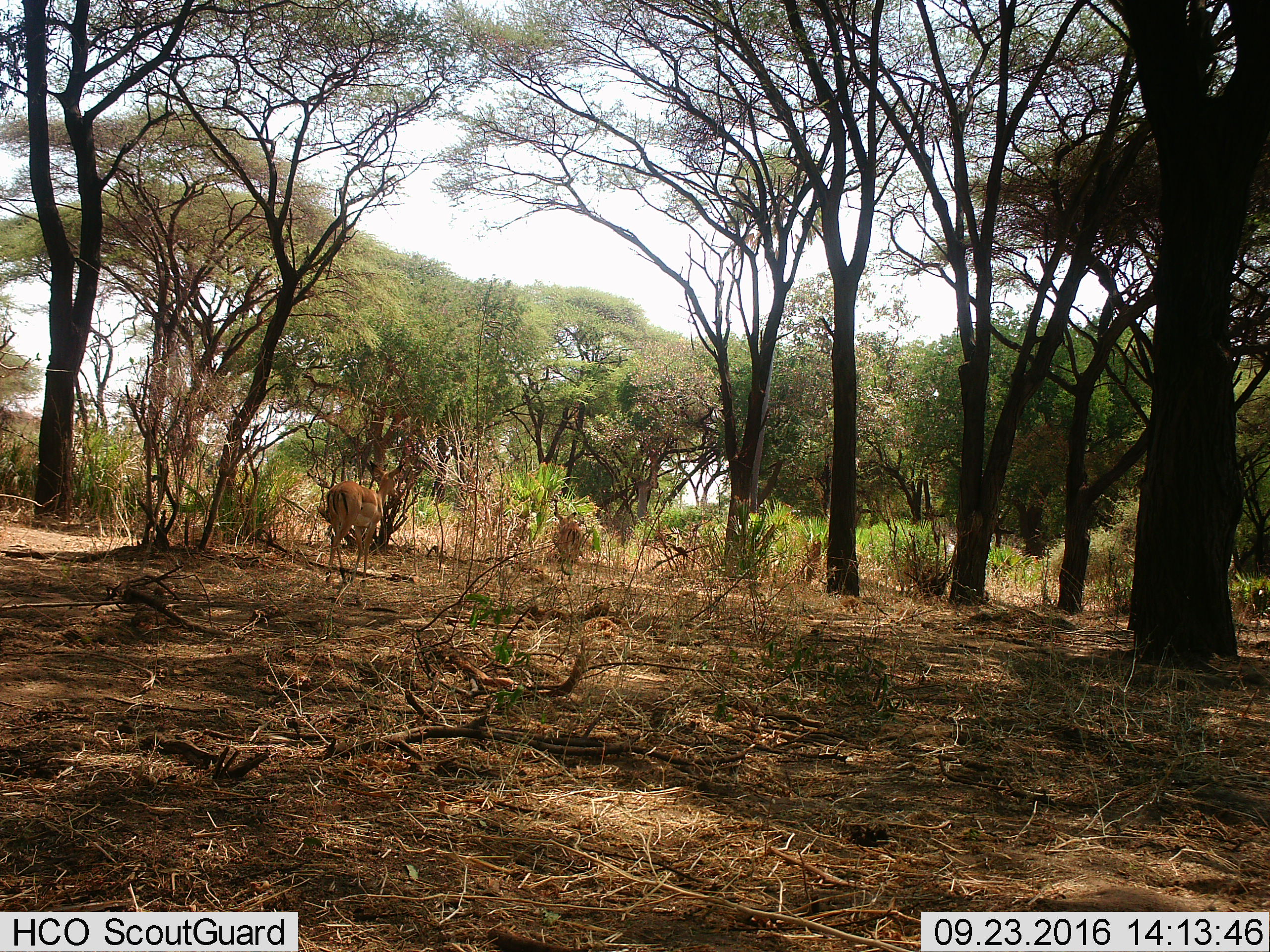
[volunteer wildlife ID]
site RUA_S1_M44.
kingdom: Animalia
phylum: Chordata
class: Mammalia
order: Artiodactyla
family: Bovidae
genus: Aepyceros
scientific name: Aepyceros melampus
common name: impala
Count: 2.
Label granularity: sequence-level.